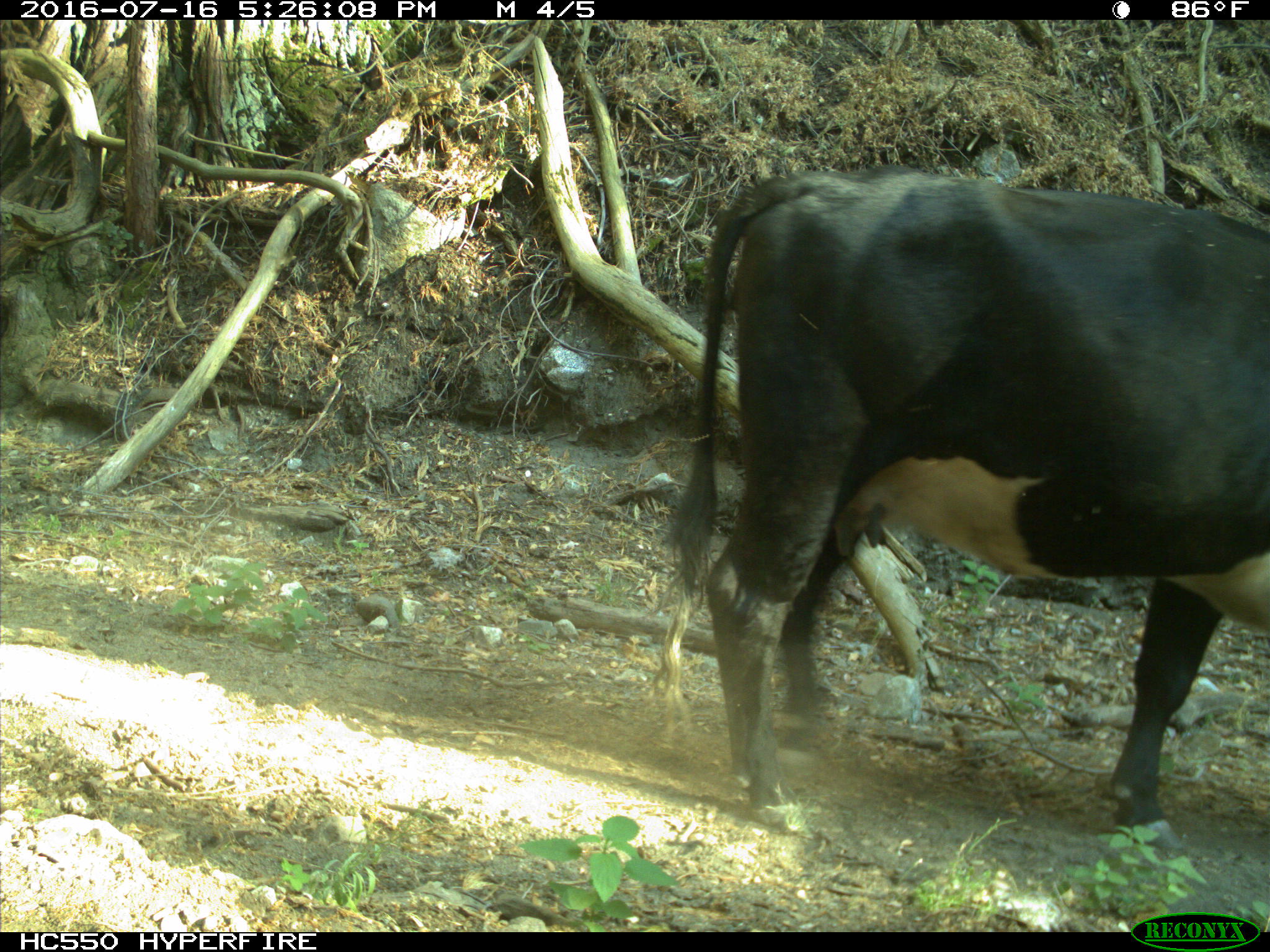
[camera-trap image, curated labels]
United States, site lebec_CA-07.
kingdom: Animalia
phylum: Chordata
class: Mammalia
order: Artiodactyla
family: Bovidae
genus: Bos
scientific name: Bos taurus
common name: domestic cow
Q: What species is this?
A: Bos taurus (domestic cow).